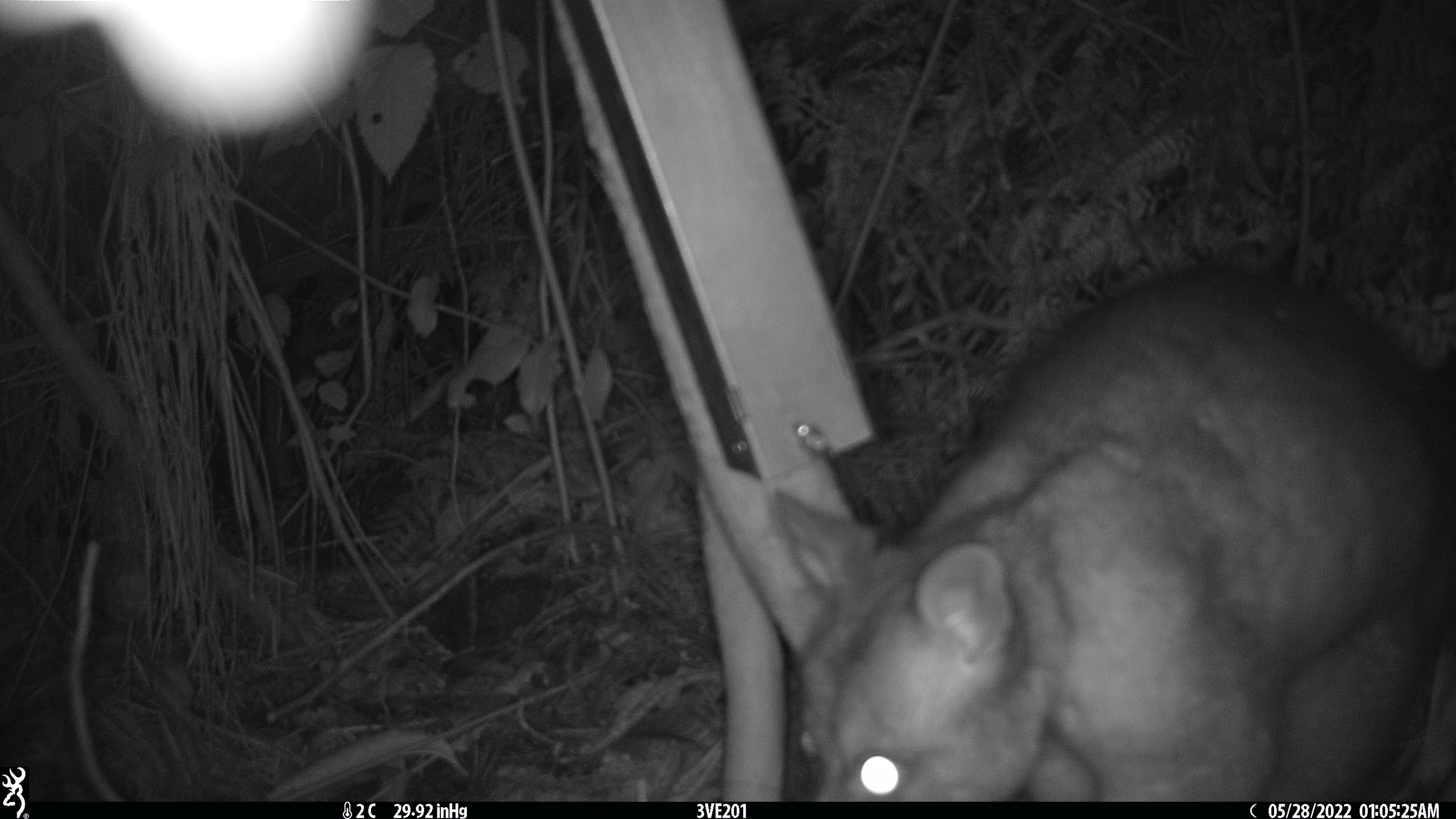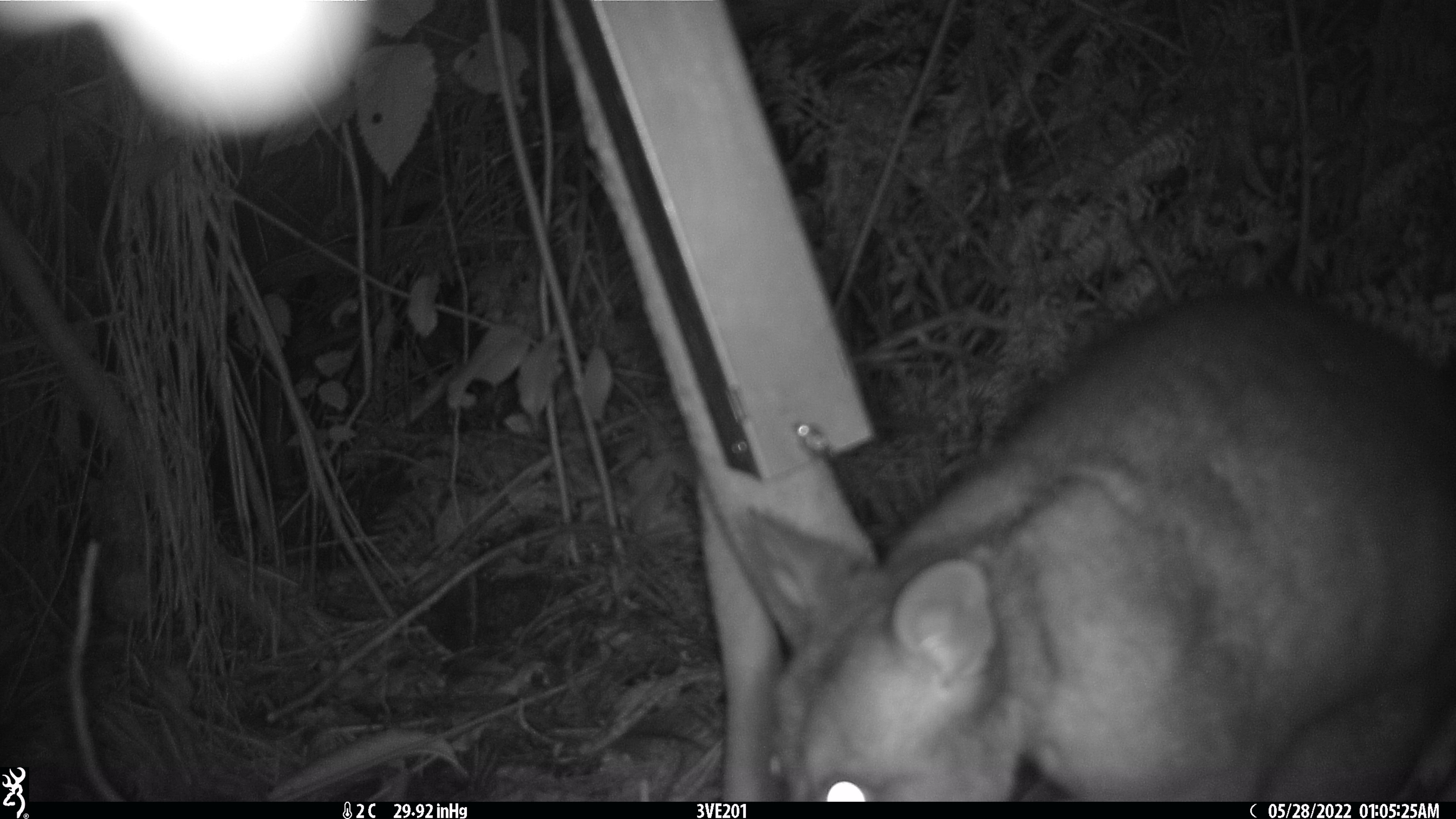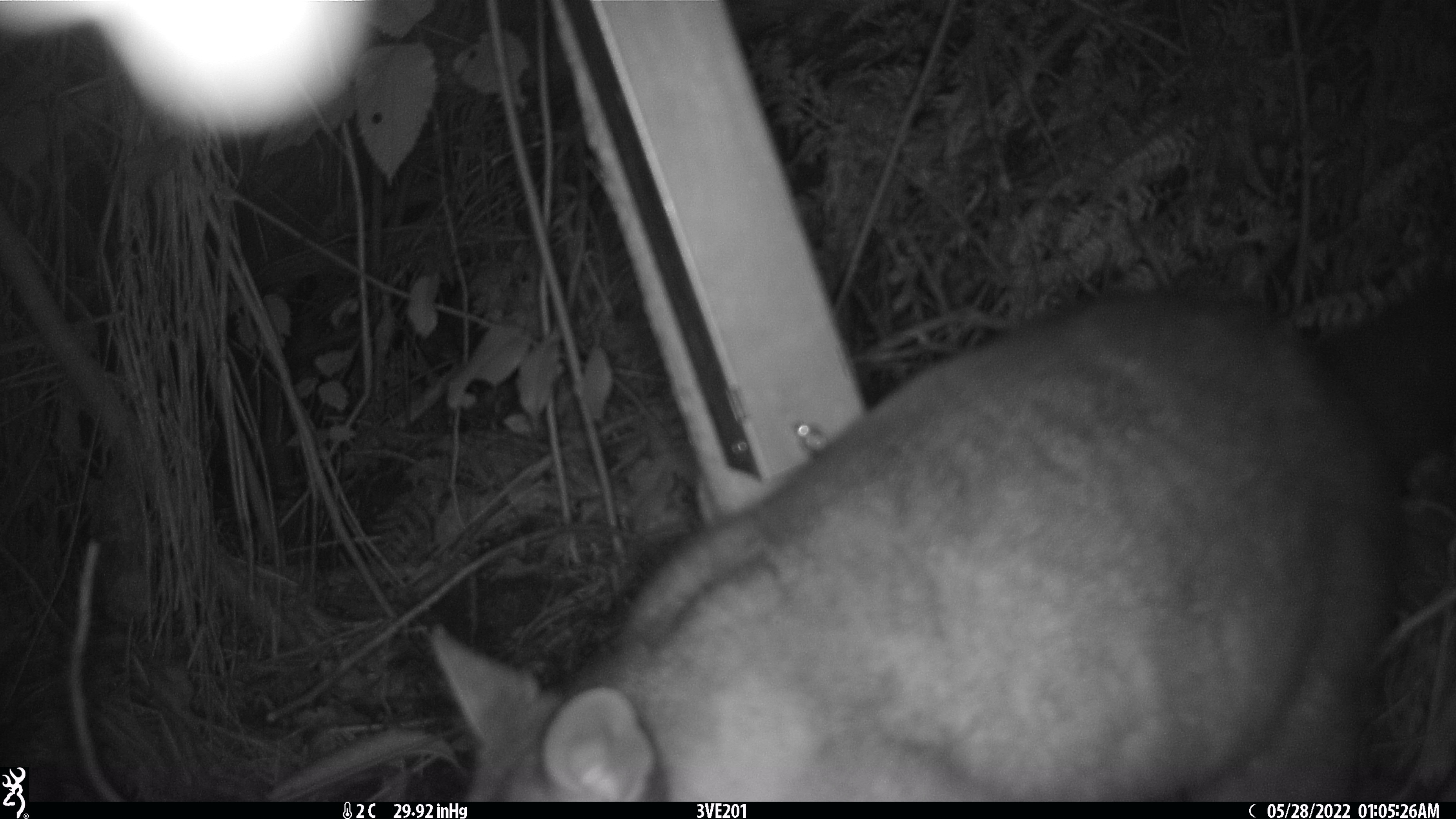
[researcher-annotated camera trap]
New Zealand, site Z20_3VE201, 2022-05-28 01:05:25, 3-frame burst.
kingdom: Animalia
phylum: Chordata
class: Mammalia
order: Diprotodontia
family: Phalangeridae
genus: Trichosurus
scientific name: Trichosurus vulpecula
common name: common brushtail possum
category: possum